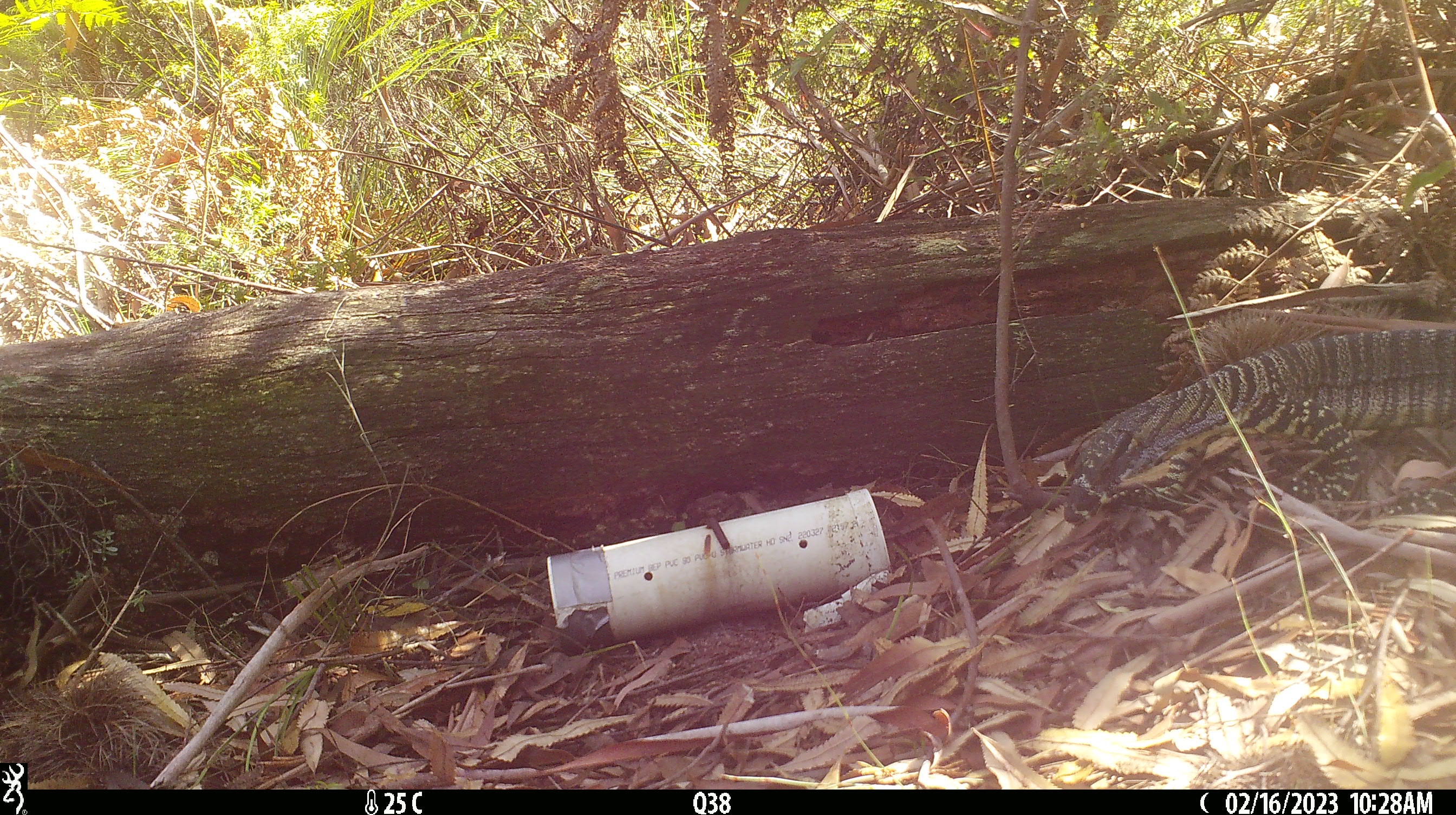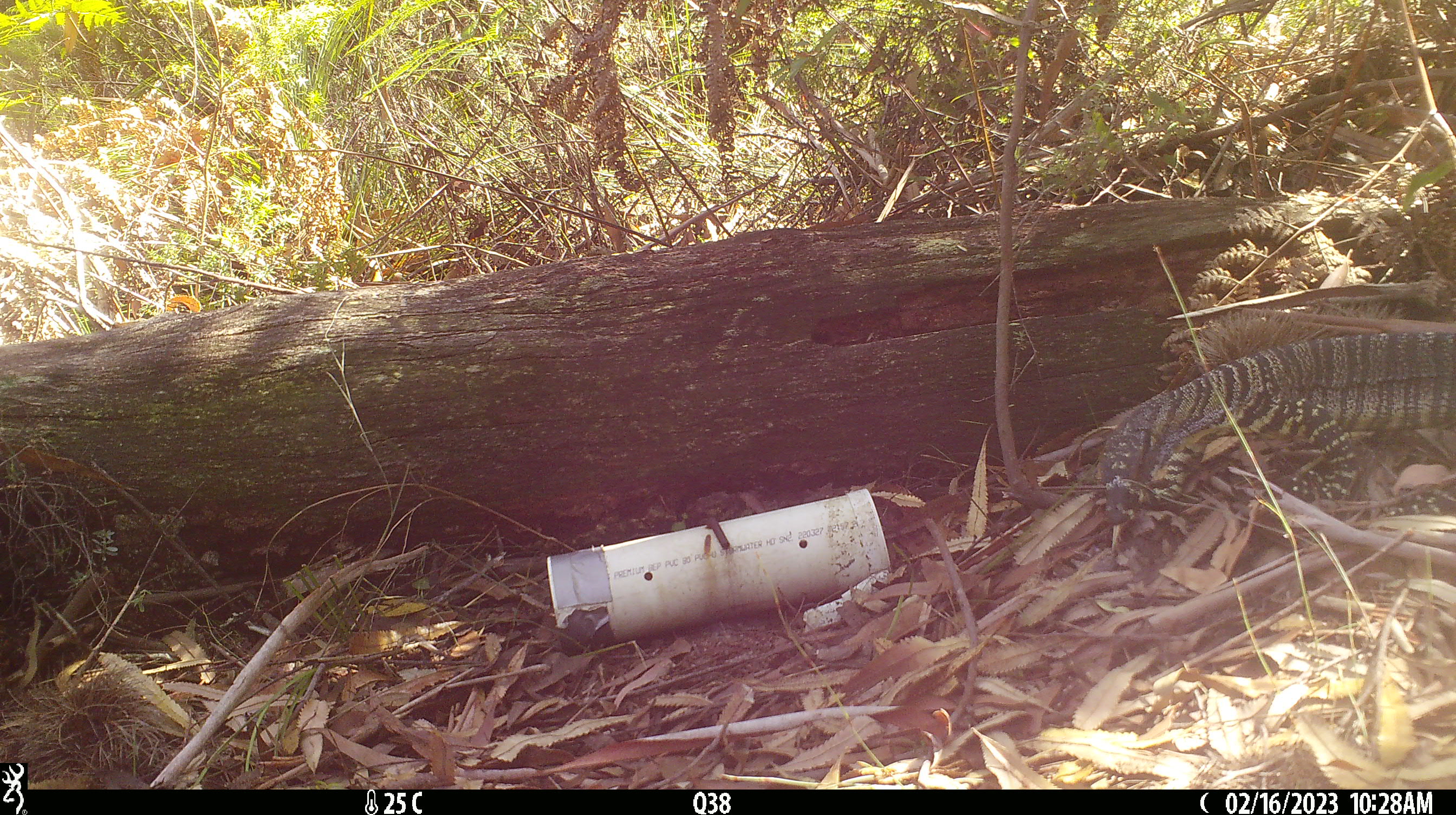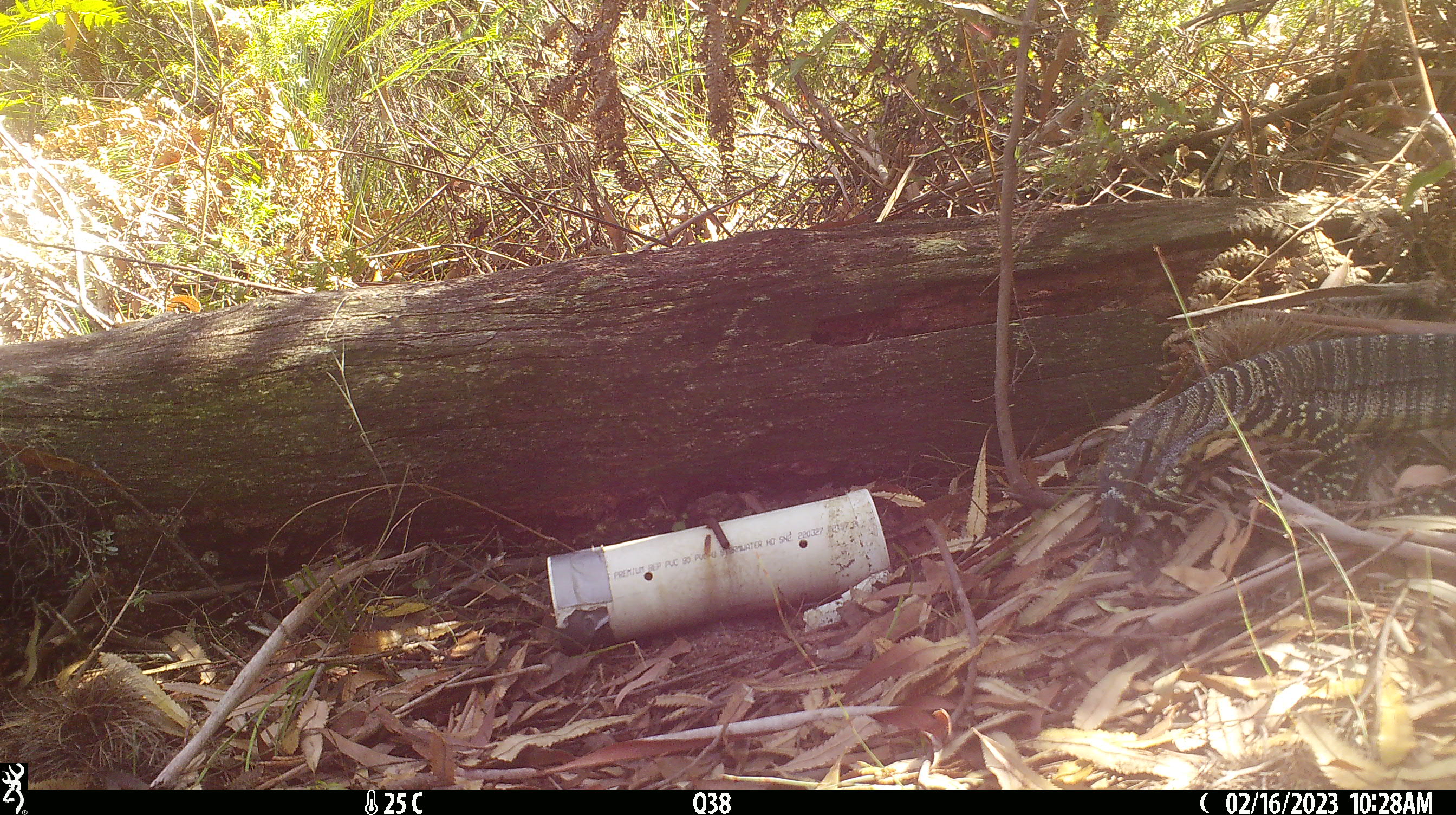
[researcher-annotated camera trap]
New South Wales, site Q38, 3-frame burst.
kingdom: Animalia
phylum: Chordata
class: Reptilia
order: Squamata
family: Varanidae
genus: Varanus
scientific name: Varanus varius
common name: lace monitor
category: goanna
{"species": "goanna (lace monitor) (Varanus varius)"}